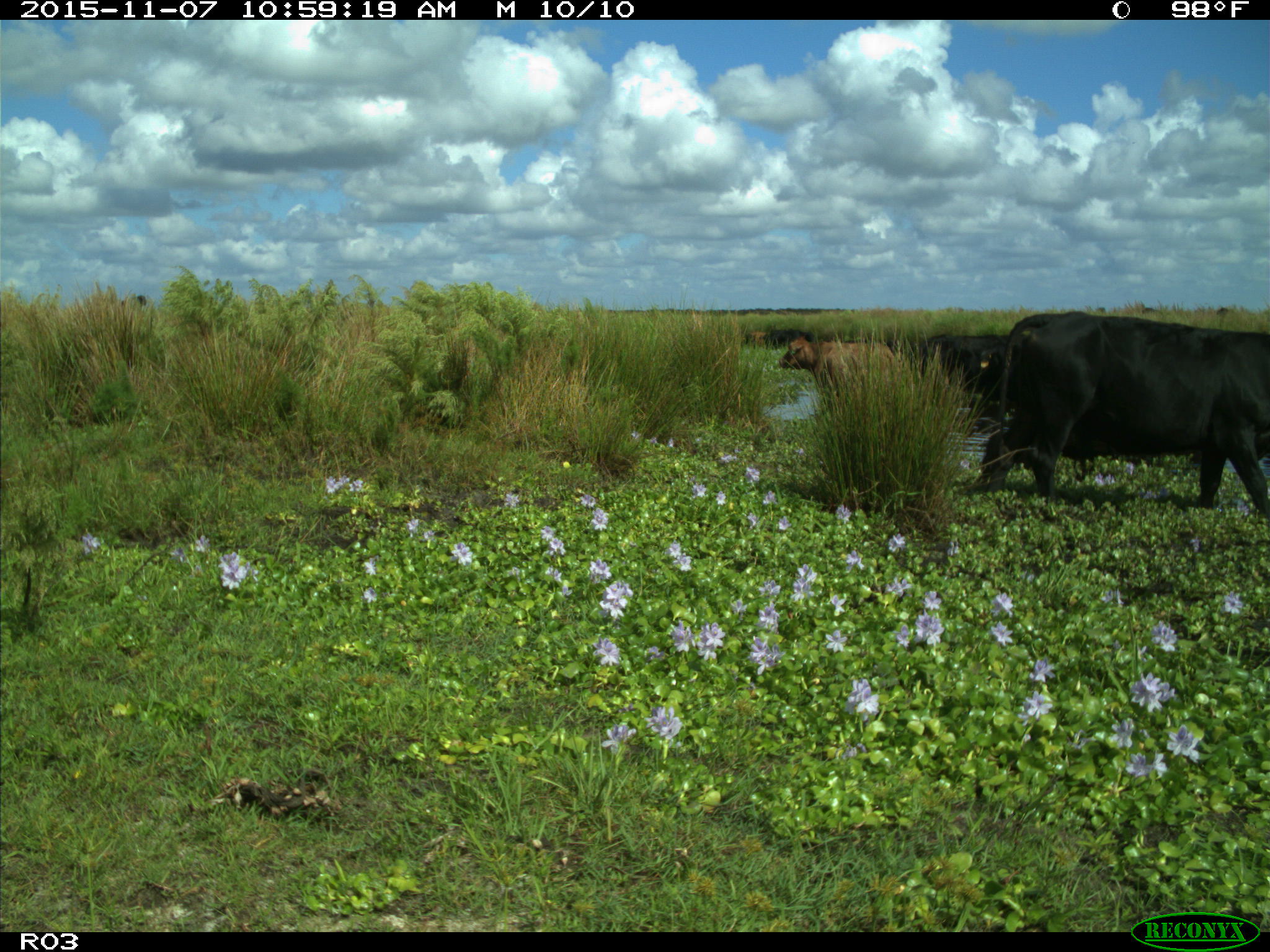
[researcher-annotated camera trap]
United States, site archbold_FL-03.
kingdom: Animalia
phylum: Chordata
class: Mammalia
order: Artiodactyla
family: Bovidae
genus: Bos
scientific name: Bos taurus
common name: domestic cow